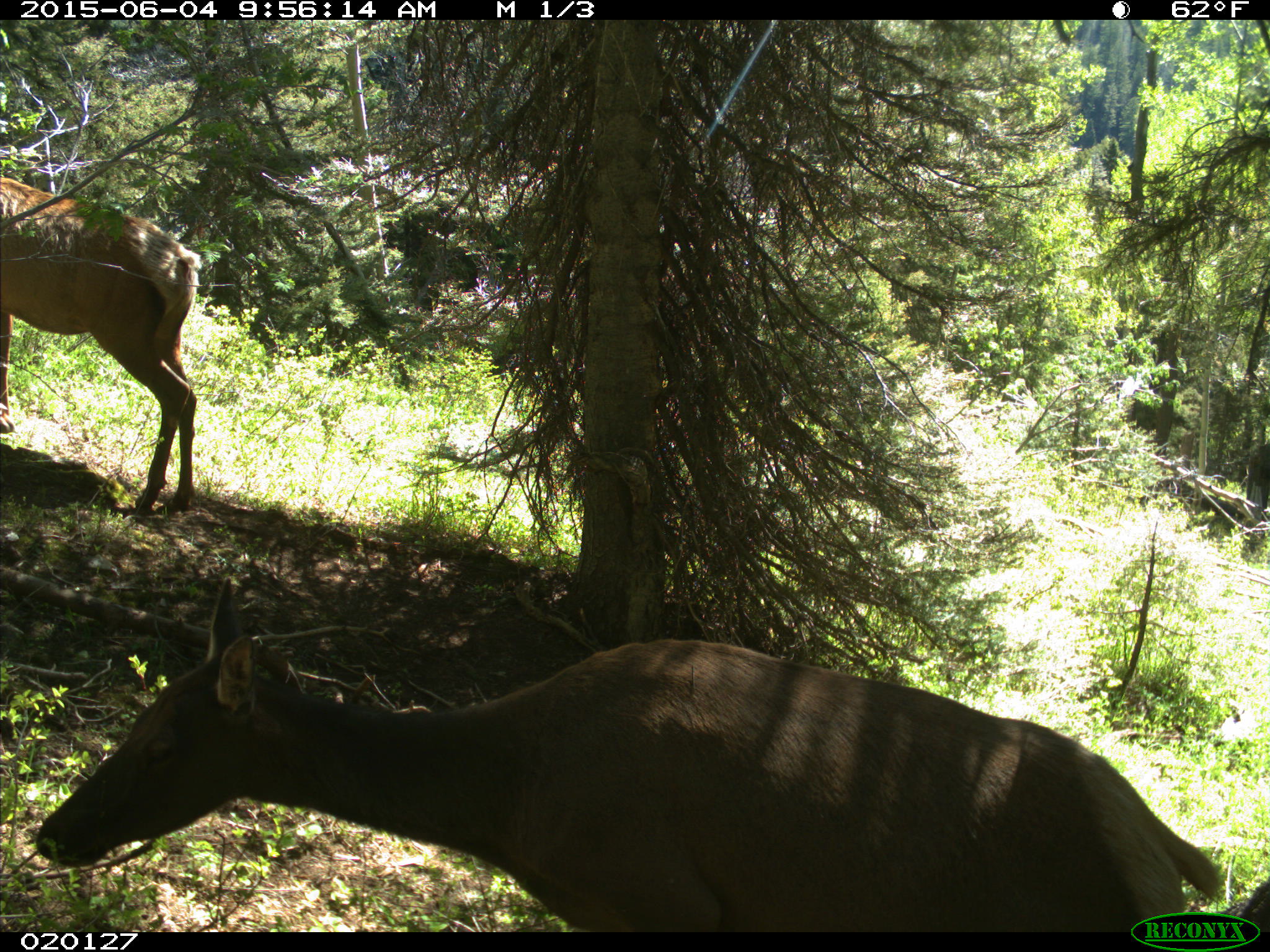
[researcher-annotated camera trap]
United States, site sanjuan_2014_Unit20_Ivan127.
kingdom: Animalia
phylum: Chordata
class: Mammalia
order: Artiodactyla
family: Cervidae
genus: Cervus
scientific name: Cervus elaphus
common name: red deer